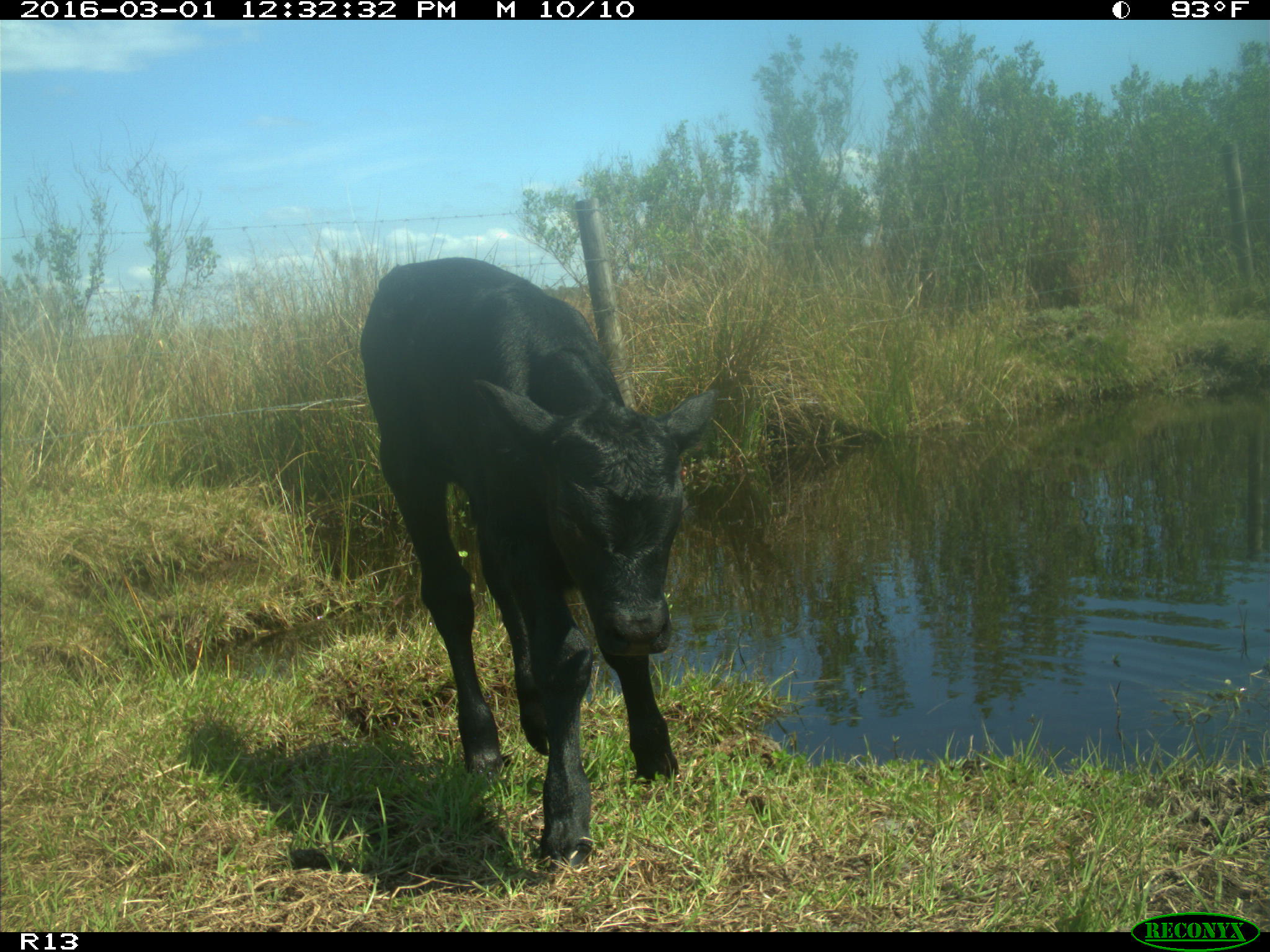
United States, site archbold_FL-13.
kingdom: Animalia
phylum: Chordata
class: Mammalia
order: Artiodactyla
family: Bovidae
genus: Bos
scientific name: Bos taurus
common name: domestic cow